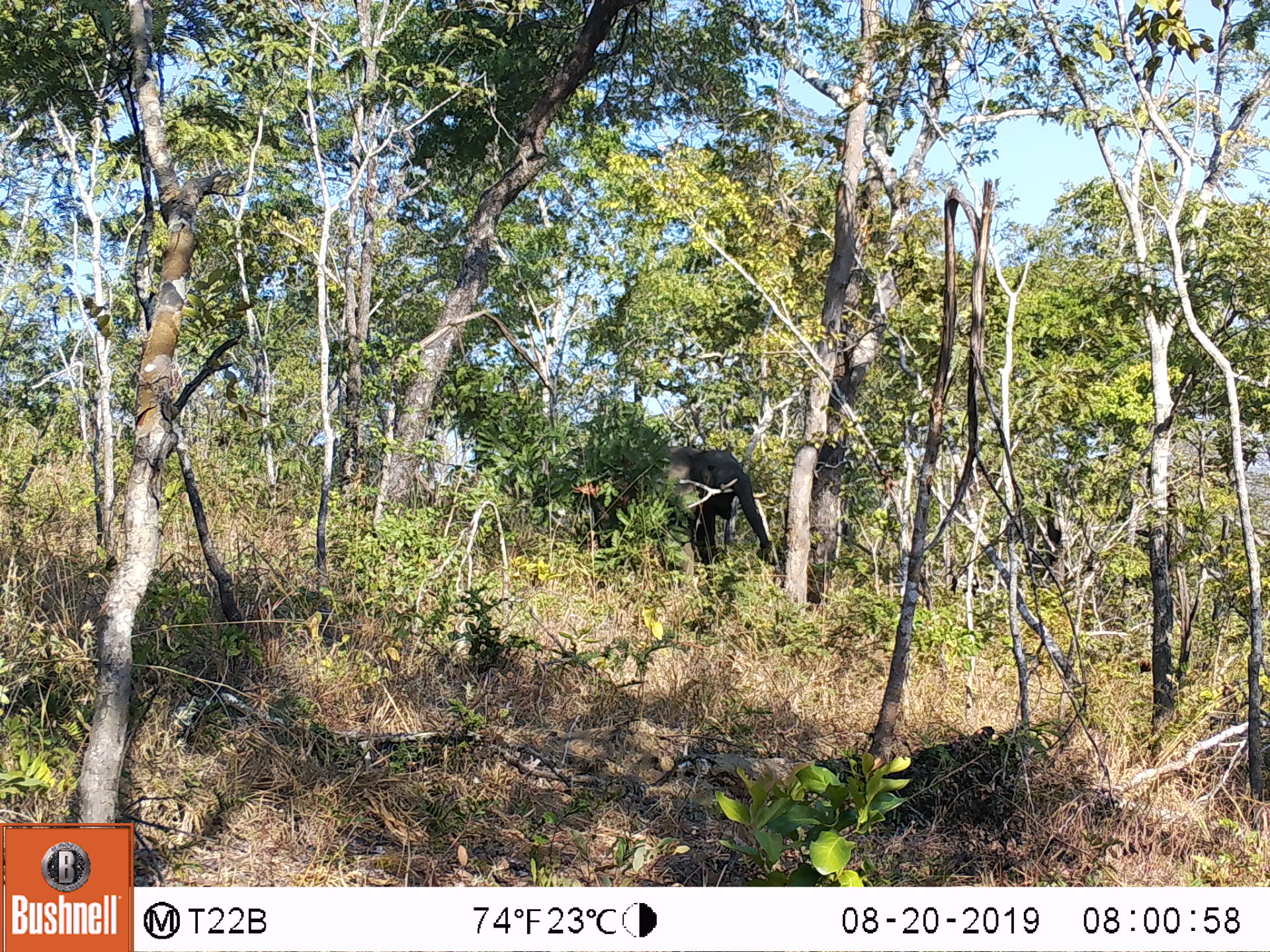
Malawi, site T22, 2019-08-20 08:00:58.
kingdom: Animalia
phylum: Chordata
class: Mammalia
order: Proboscidea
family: Elephantidae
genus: Loxodonta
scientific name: Loxodonta africana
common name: african savanna elephant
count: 1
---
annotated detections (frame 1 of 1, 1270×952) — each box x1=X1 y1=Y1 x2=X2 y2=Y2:
african savanna elephant: x1=567 y1=432 x2=778 y2=579